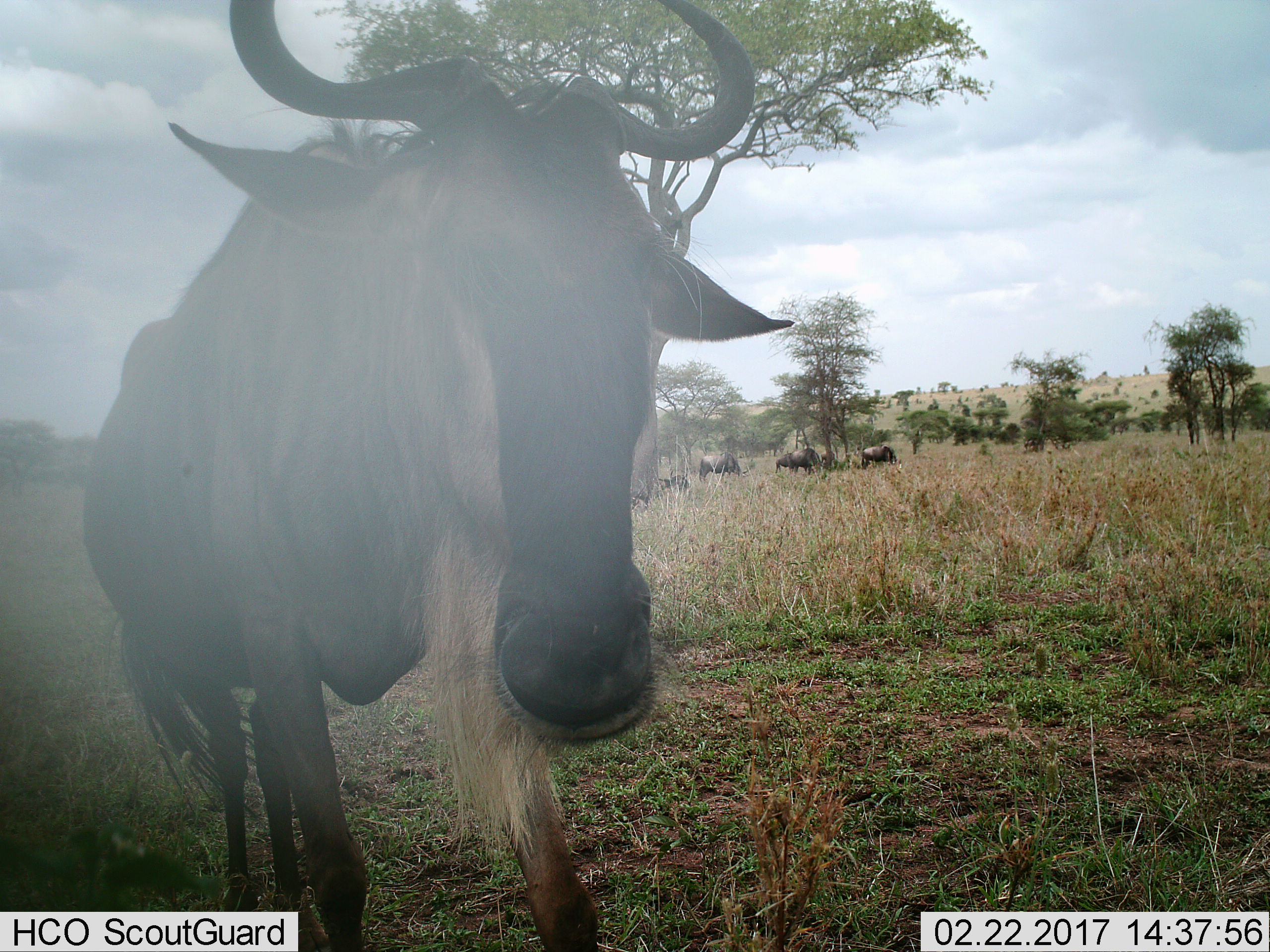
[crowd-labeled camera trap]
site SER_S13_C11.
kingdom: Animalia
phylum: Chordata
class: Mammalia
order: Artiodactyla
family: Bovidae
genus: Connochaetes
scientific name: Connochaetes taurinus taurinus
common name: blue wildebeest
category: wildebeestblue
Wildebeestblue (blue wildebeest) (Connochaetes taurinus taurinus), count 6. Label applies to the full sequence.